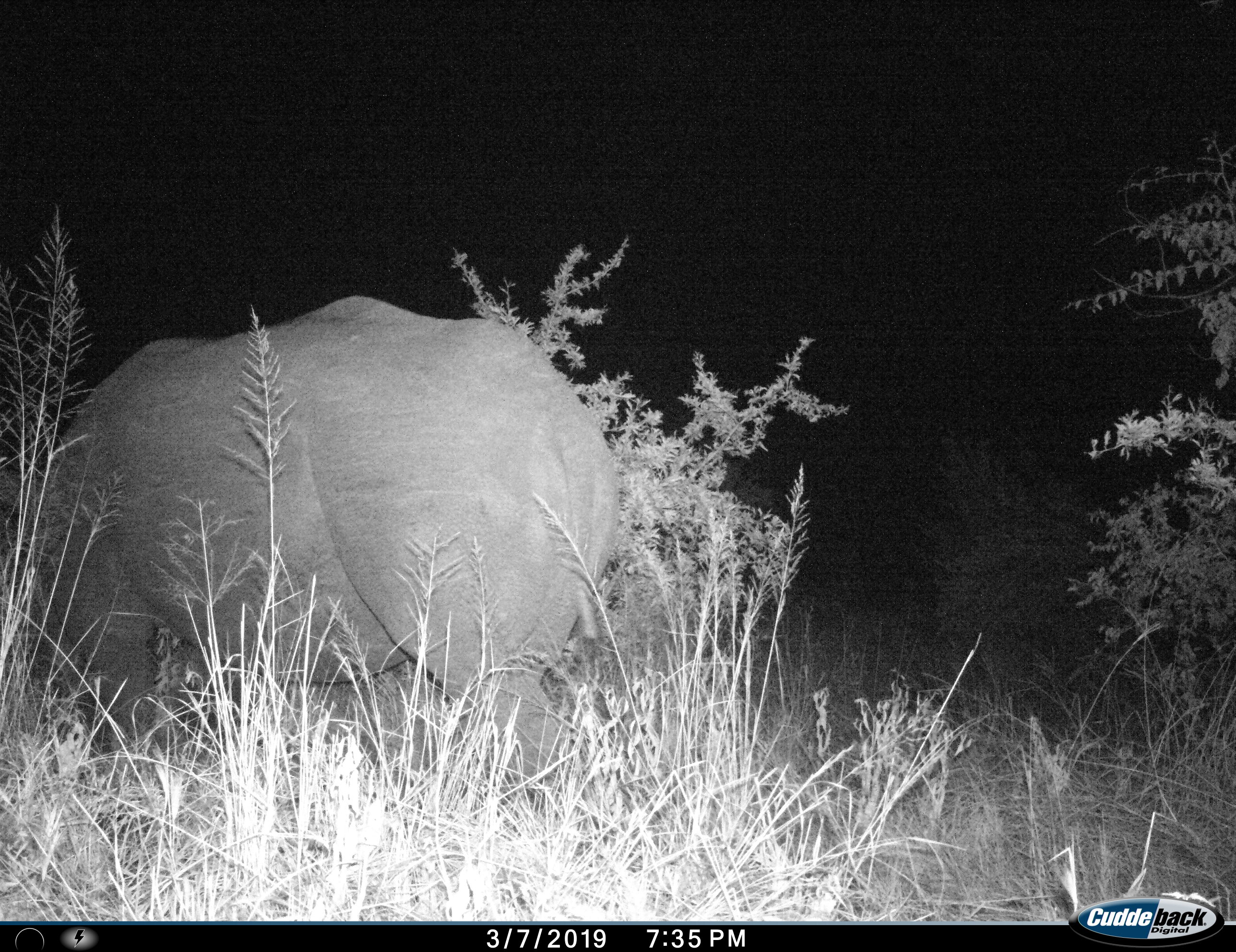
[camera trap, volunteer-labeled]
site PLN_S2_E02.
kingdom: Animalia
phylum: Chordata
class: Mammalia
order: Perissodactyla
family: Rhinocerotidae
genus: Ceratotherium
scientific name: Ceratotherium simum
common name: white rhinoceros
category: rhinoceroswhite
Rhinoceroswhite (white rhinoceros) (Ceratotherium simum), count 1. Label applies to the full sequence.